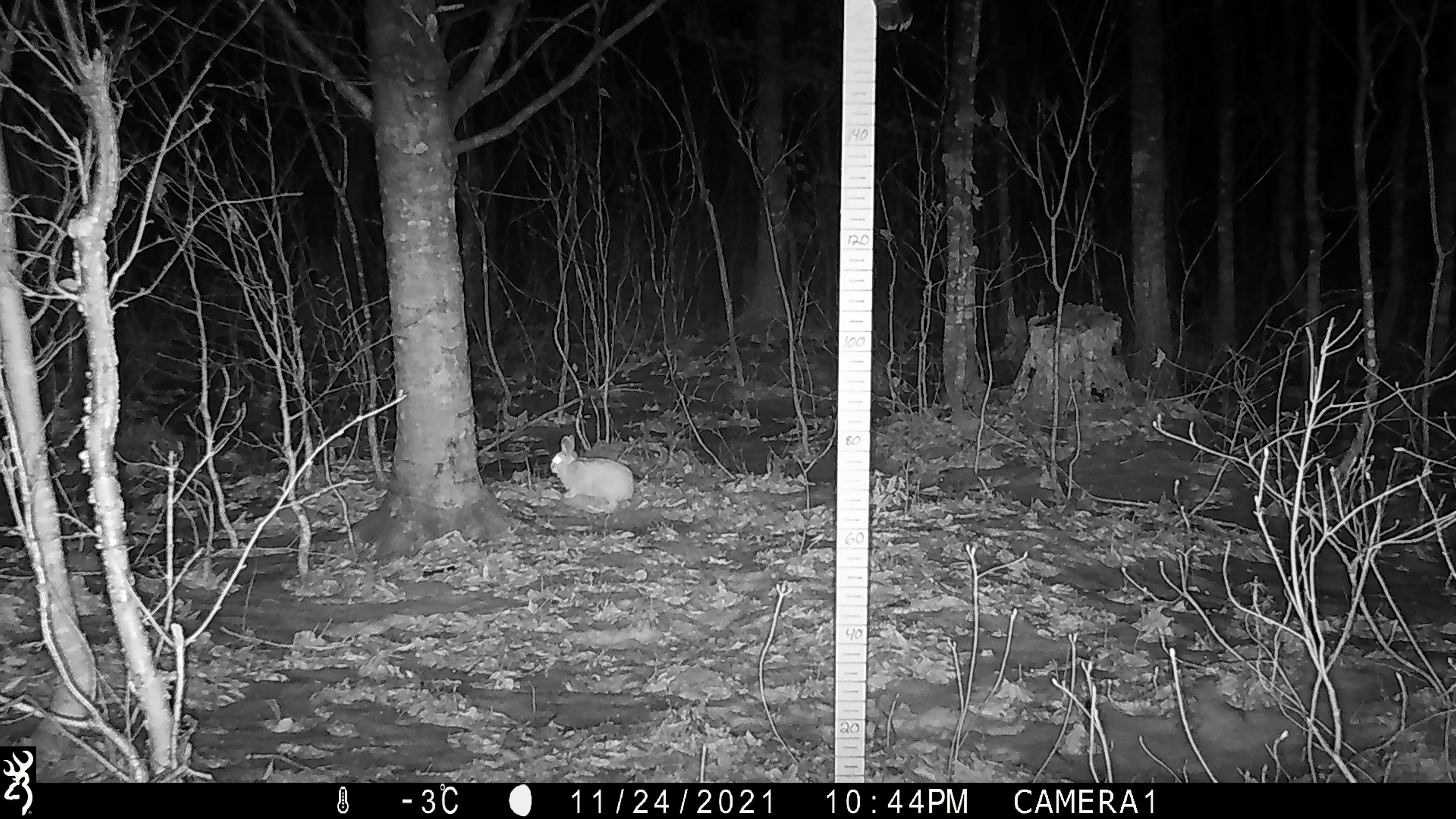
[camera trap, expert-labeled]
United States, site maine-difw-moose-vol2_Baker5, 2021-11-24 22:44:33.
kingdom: Animalia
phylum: Chordata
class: Mammalia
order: Lagomorpha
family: Leporidae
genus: Lepus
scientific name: Lepus americanus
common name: snowshoe hare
Snowshoe hare (Lepus americanus).